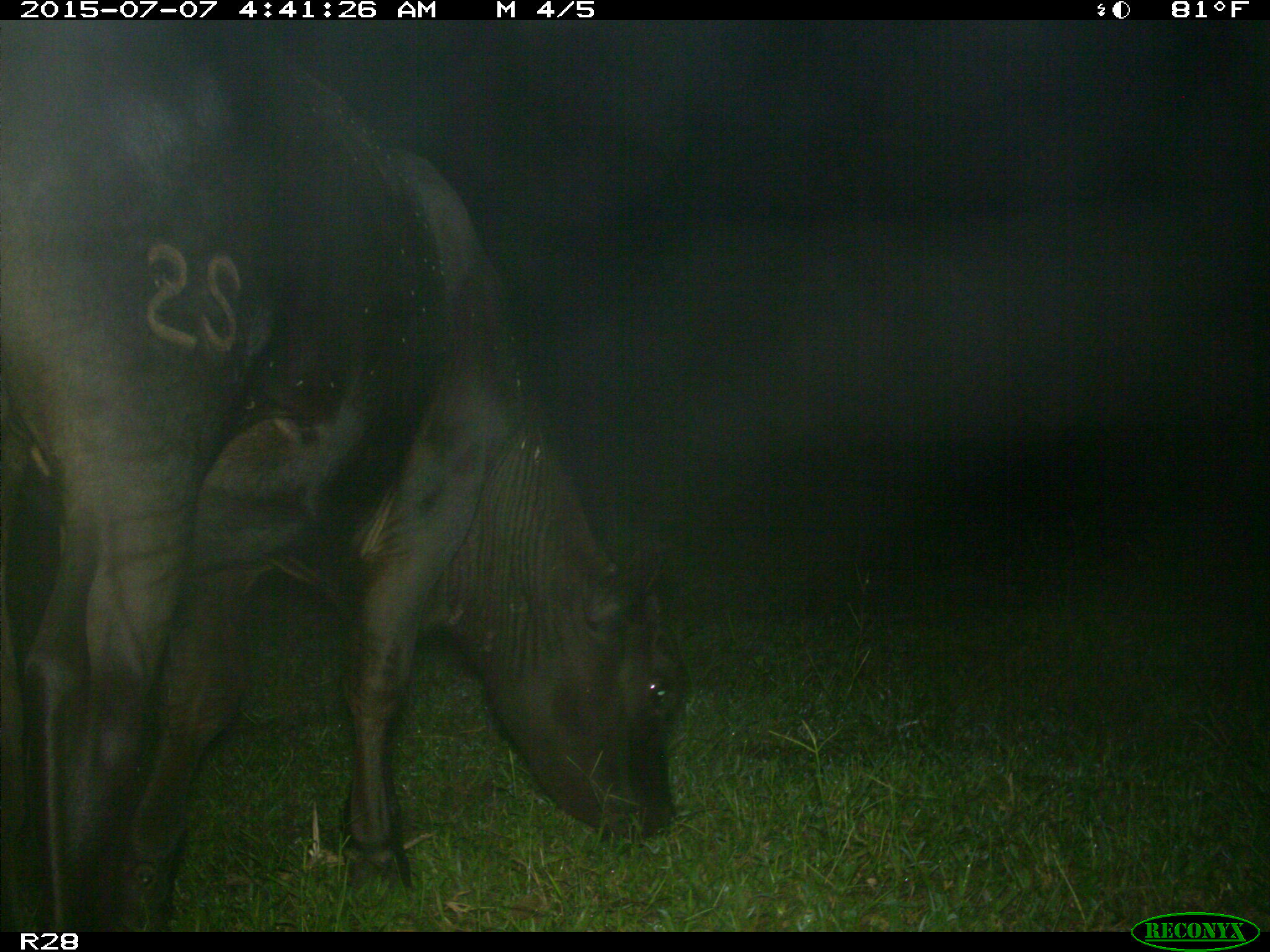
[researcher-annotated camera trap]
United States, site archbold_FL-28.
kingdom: Animalia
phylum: Chordata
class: Mammalia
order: Artiodactyla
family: Bovidae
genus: Bos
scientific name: Bos taurus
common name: domestic cow